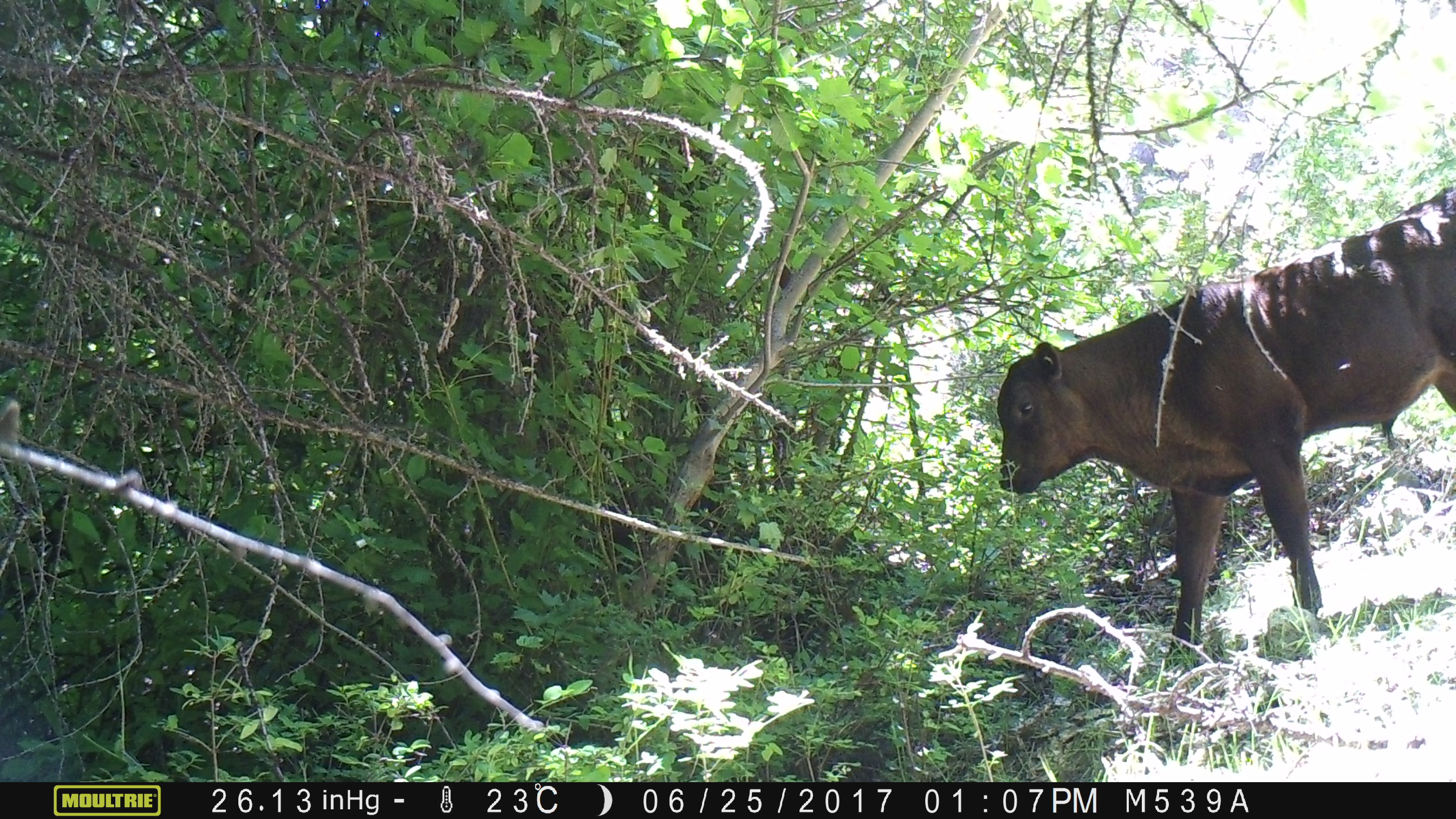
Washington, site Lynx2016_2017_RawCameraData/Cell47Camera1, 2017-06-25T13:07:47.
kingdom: Animalia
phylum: Chordata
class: Mammalia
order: Artiodactyla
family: Bovidae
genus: Bos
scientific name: Bos taurus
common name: domestic cattle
Domestic cattle (Bos taurus). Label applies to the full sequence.